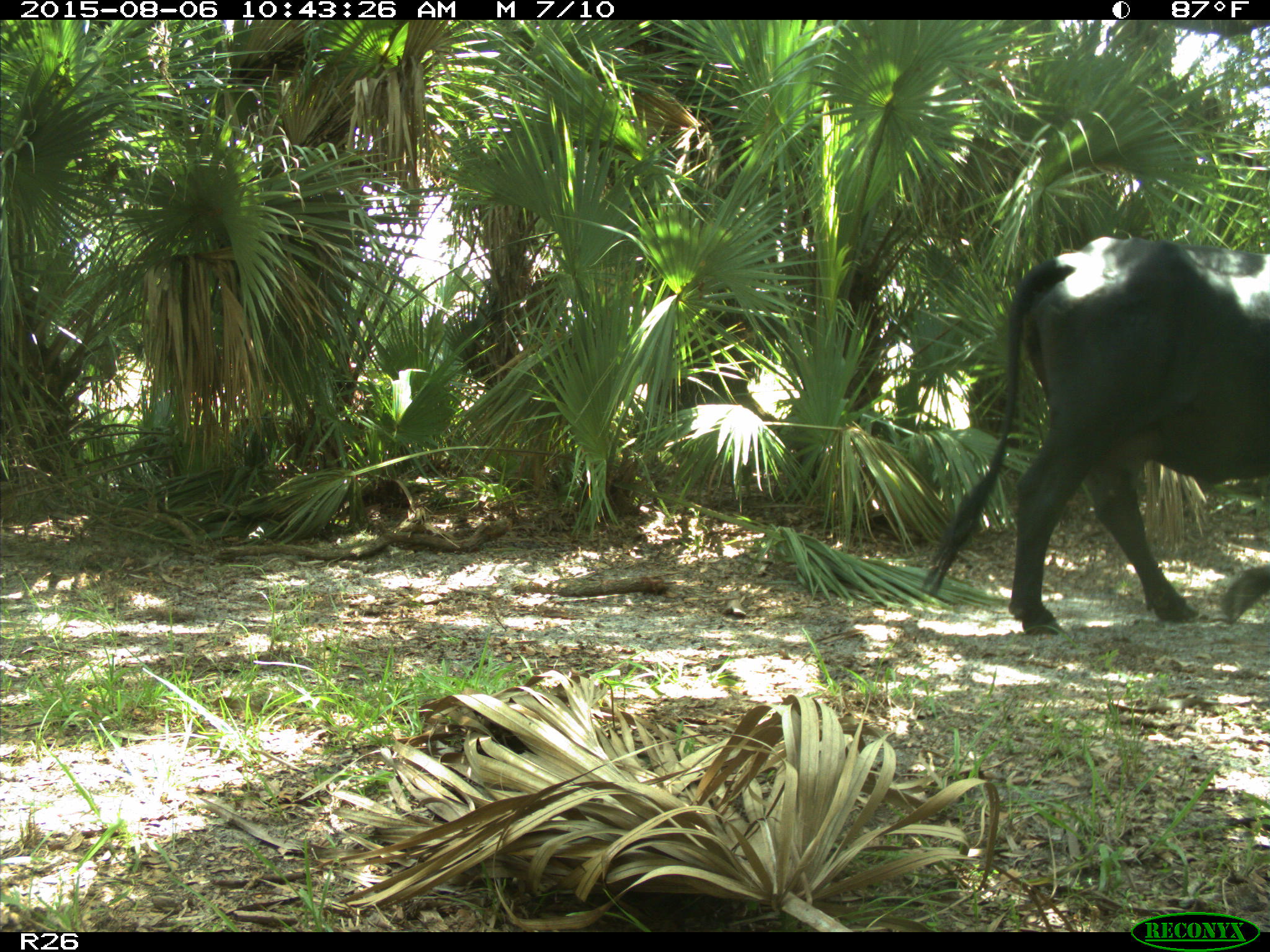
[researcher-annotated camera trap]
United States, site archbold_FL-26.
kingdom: Animalia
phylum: Chordata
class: Mammalia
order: Artiodactyla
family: Bovidae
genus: Bos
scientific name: Bos taurus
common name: domestic cow